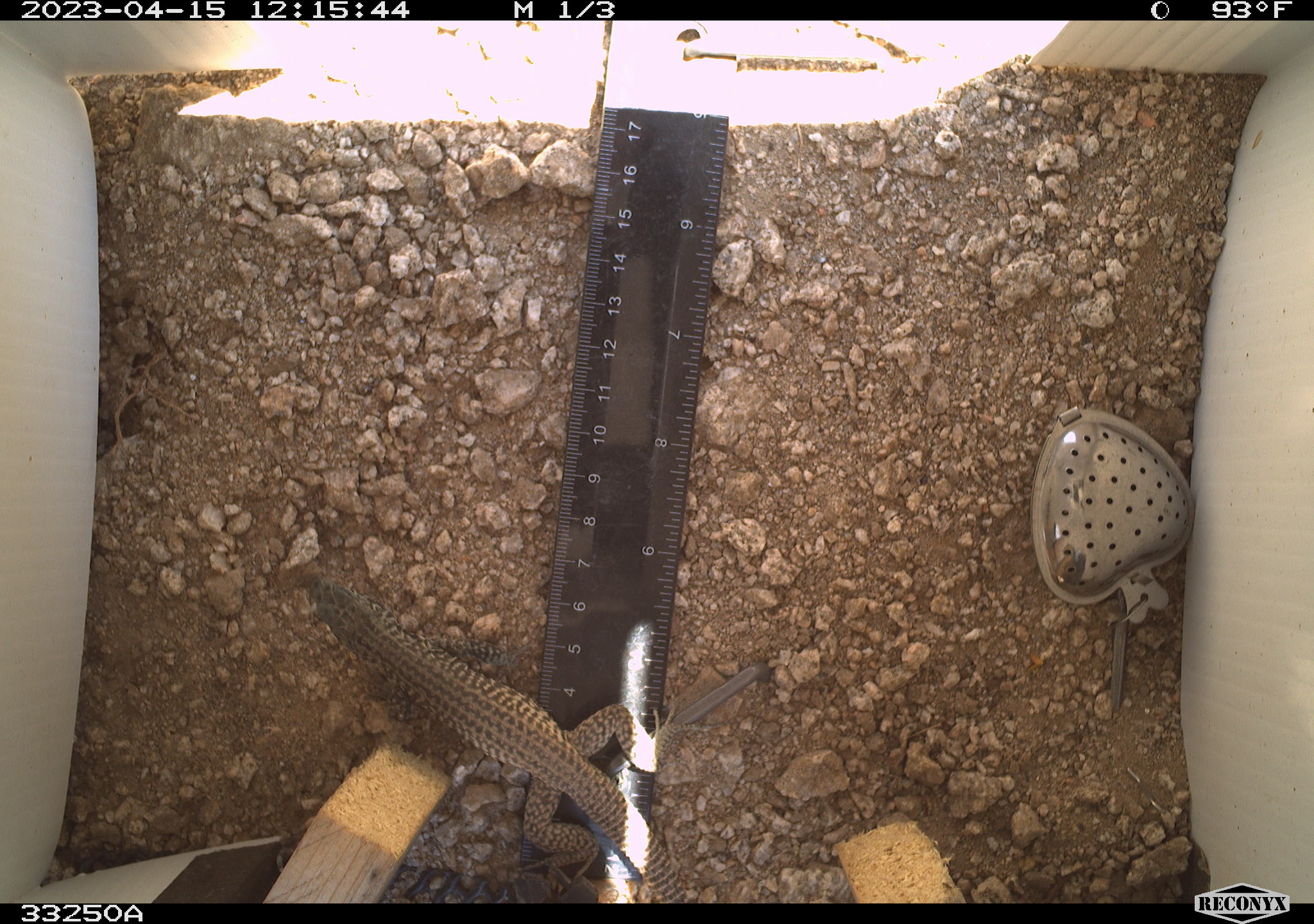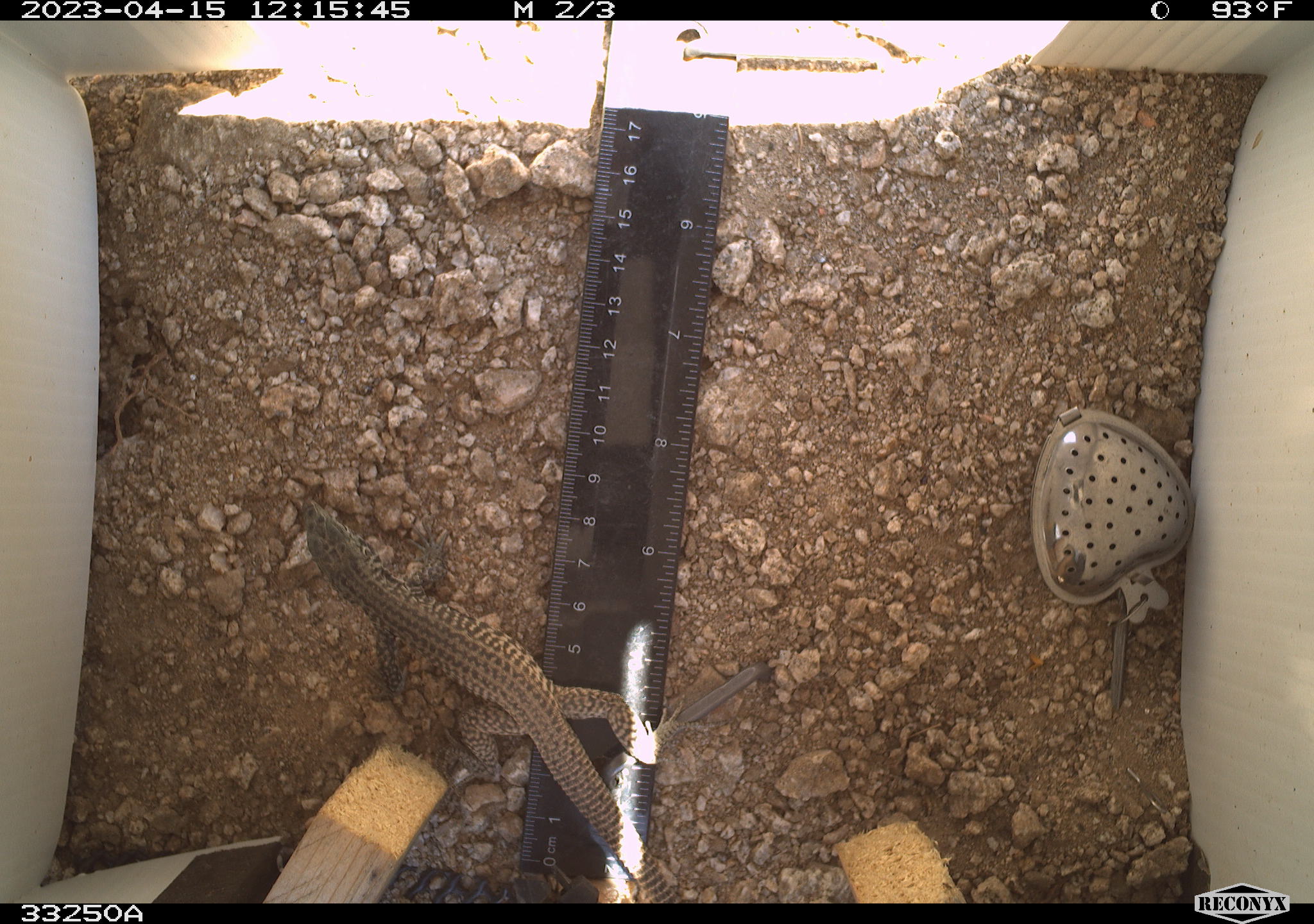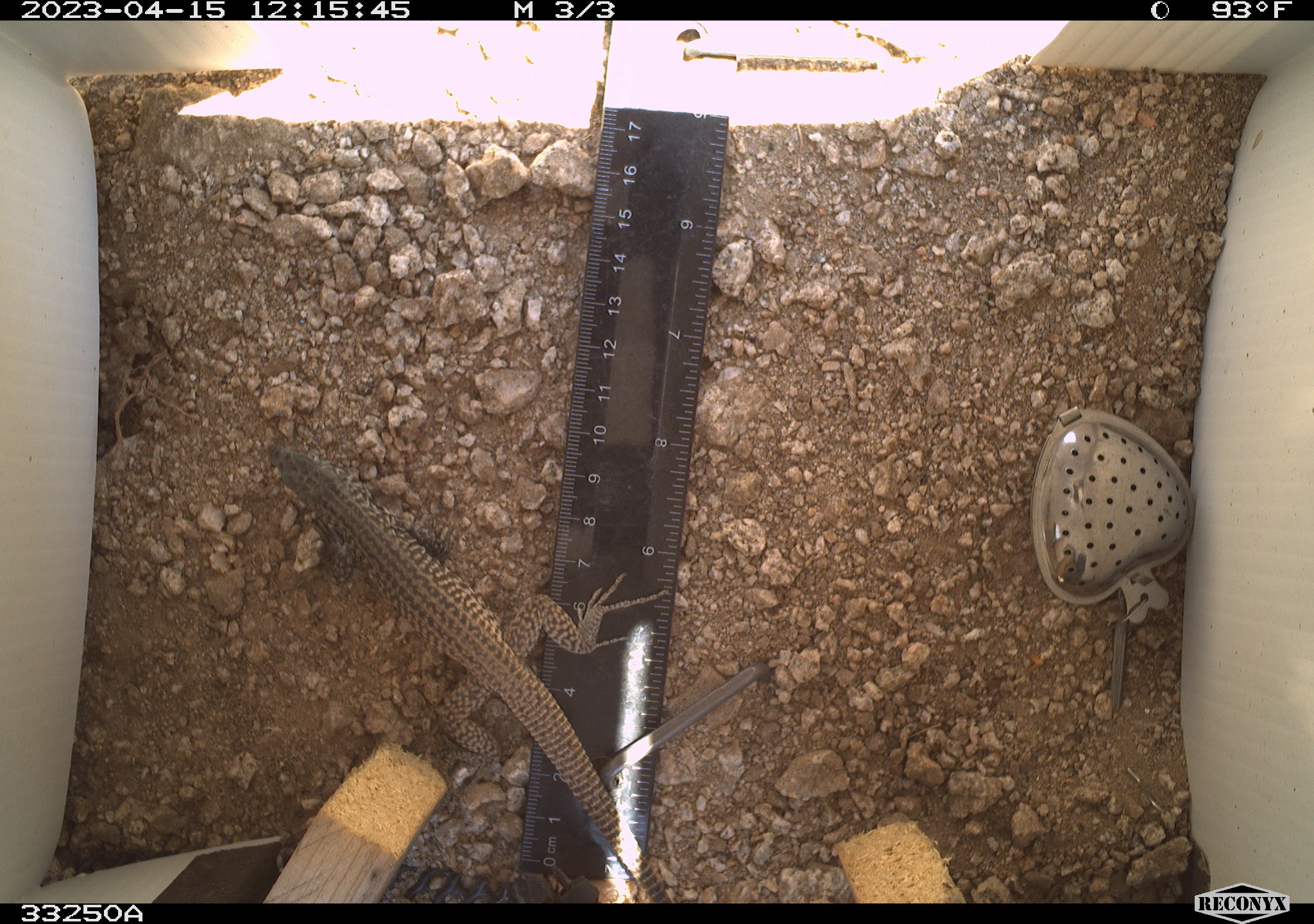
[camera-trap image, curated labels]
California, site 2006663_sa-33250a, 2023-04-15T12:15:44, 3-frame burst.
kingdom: Animalia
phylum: Chordata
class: Reptilia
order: Squamata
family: Teiidae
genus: Aspidoscelis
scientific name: Aspidoscelis tigris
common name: western whiptail